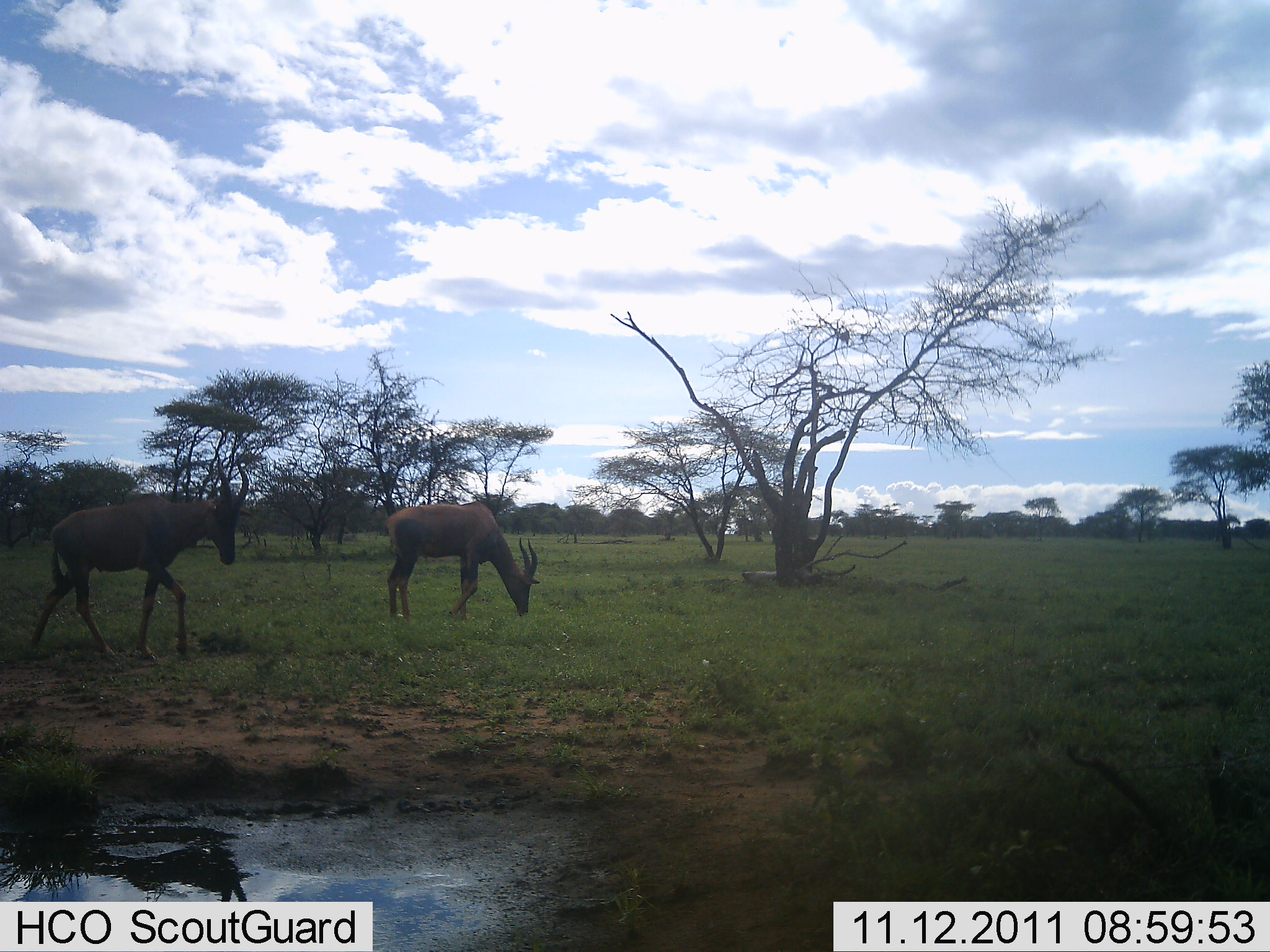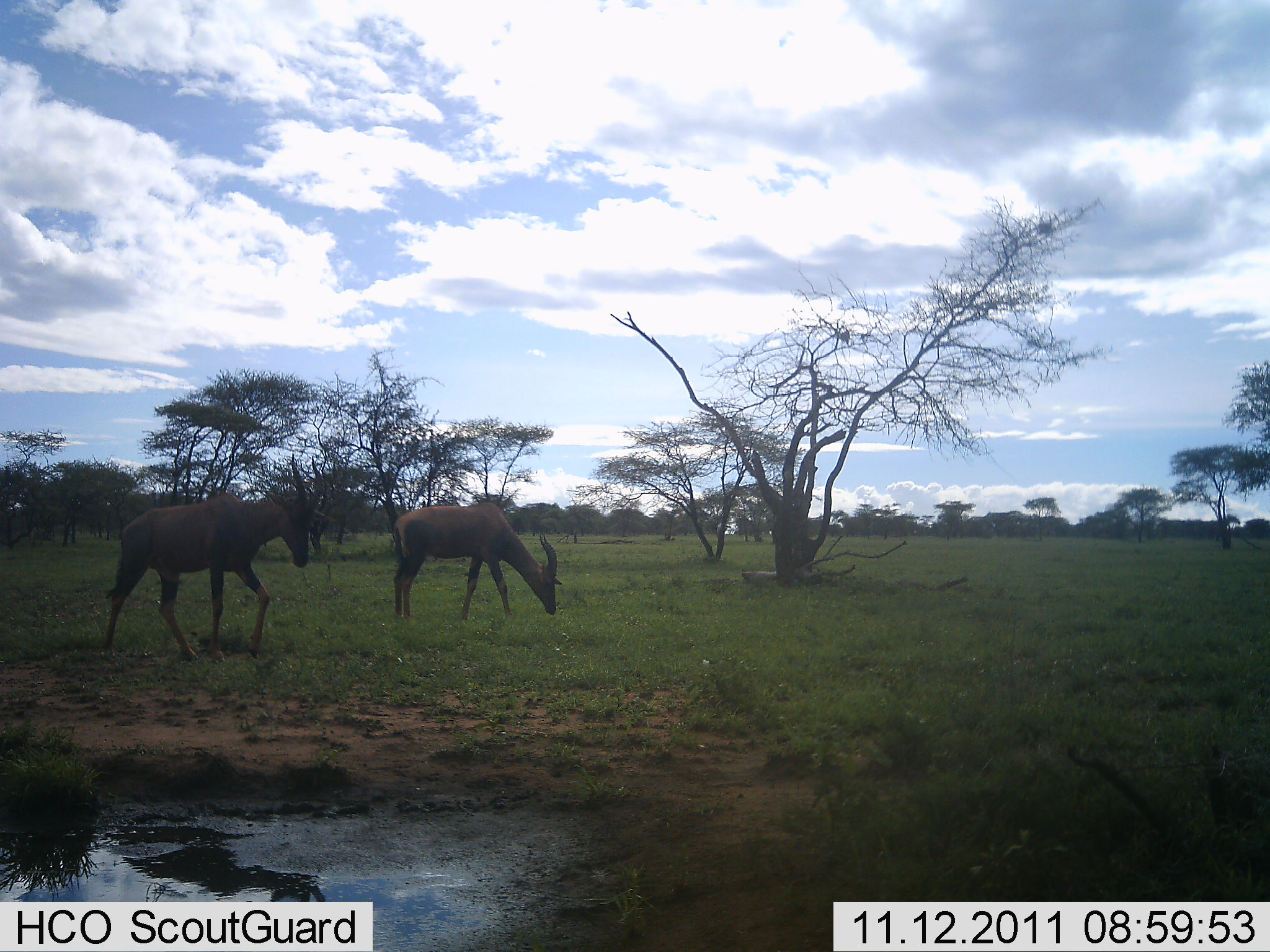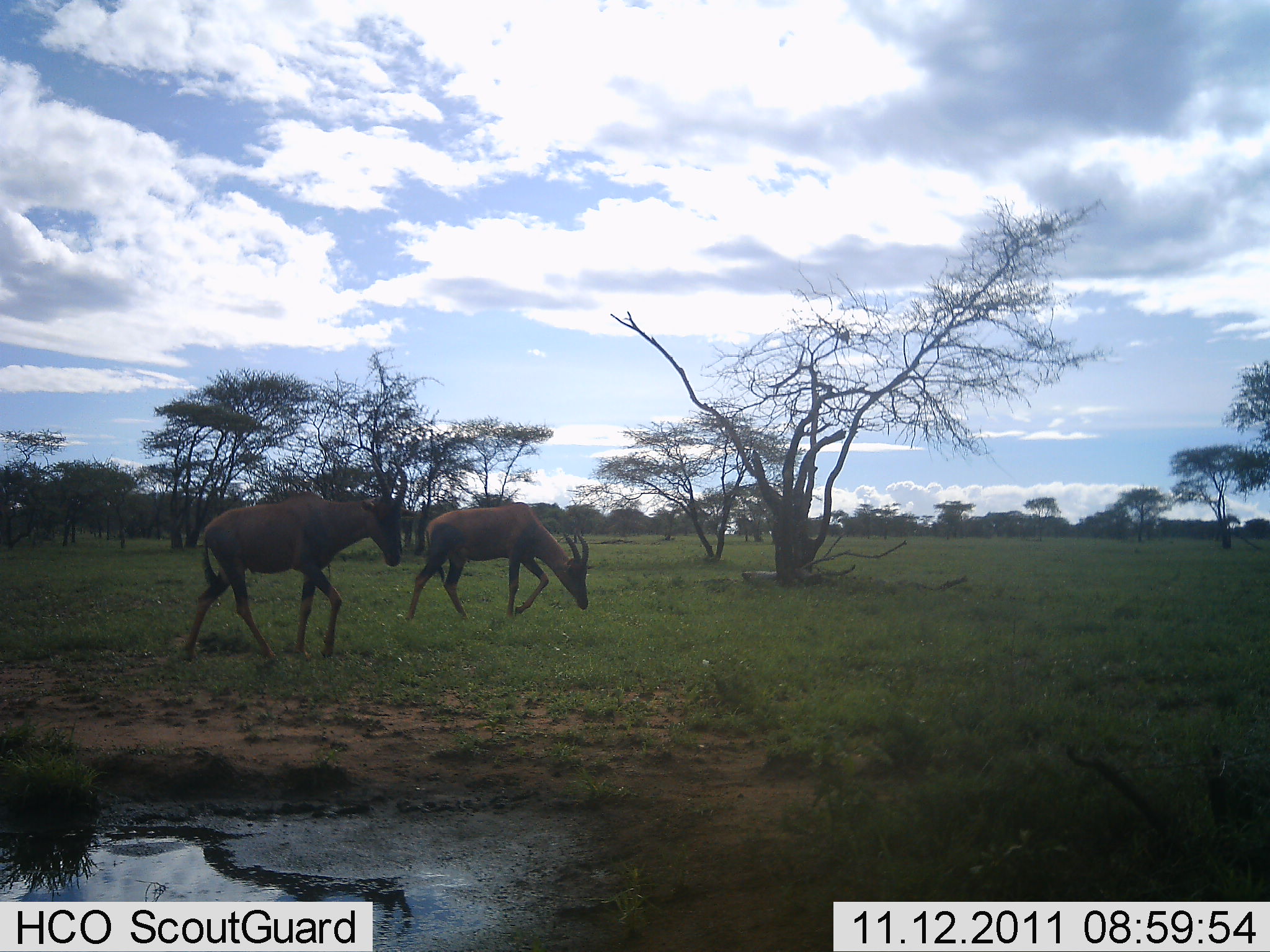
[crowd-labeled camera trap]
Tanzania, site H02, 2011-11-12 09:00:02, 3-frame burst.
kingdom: Animalia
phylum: Chordata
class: Mammalia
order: Artiodactyla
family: Bovidae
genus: Damaliscus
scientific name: Damaliscus lunatus jimela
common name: topi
Topi (Damaliscus lunatus jimela), count 2. Behavior (volunteer vote fractions): standing 0%, resting 0%, moving 100%, interacting 0%. Young present (vote fraction): 0%. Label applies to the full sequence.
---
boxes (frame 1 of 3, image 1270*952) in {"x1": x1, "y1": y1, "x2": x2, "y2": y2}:
animal: {"x1": 30, "y1": 457, "x2": 253, "y2": 670}; {"x1": 383, "y1": 502, "x2": 540, "y2": 625}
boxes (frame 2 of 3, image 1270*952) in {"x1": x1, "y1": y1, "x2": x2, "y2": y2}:
animal: {"x1": 102, "y1": 453, "x2": 314, "y2": 667}; {"x1": 390, "y1": 502, "x2": 563, "y2": 627}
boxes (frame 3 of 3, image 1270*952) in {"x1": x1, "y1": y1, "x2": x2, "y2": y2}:
animal: {"x1": 178, "y1": 455, "x2": 410, "y2": 667}; {"x1": 409, "y1": 501, "x2": 590, "y2": 620}